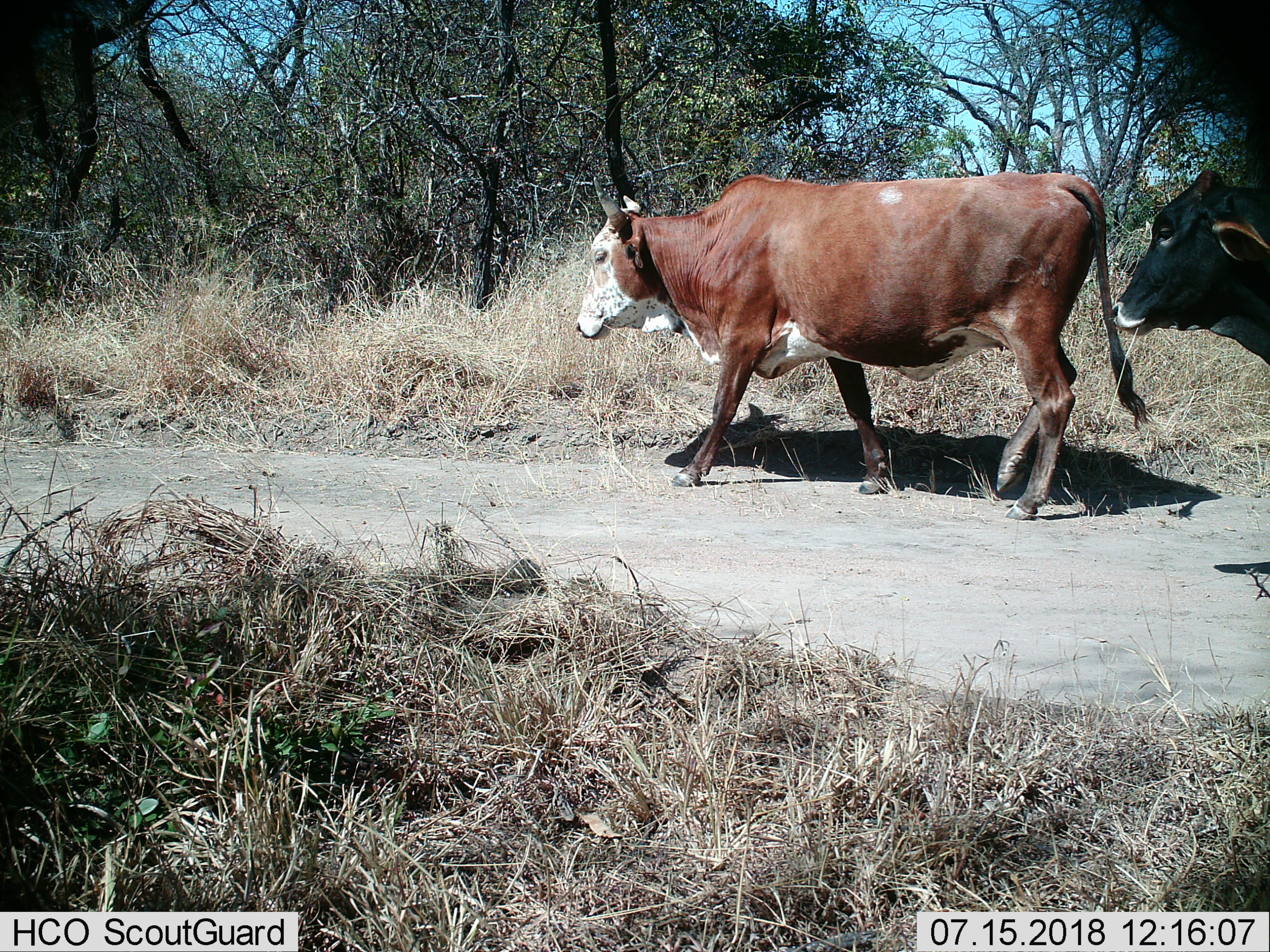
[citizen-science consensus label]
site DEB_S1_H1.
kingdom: Animalia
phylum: Chordata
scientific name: Vertebrata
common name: domestic animal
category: domesticanimal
Domesticanimal (domestic animal) (Vertebrata), count 2. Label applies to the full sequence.